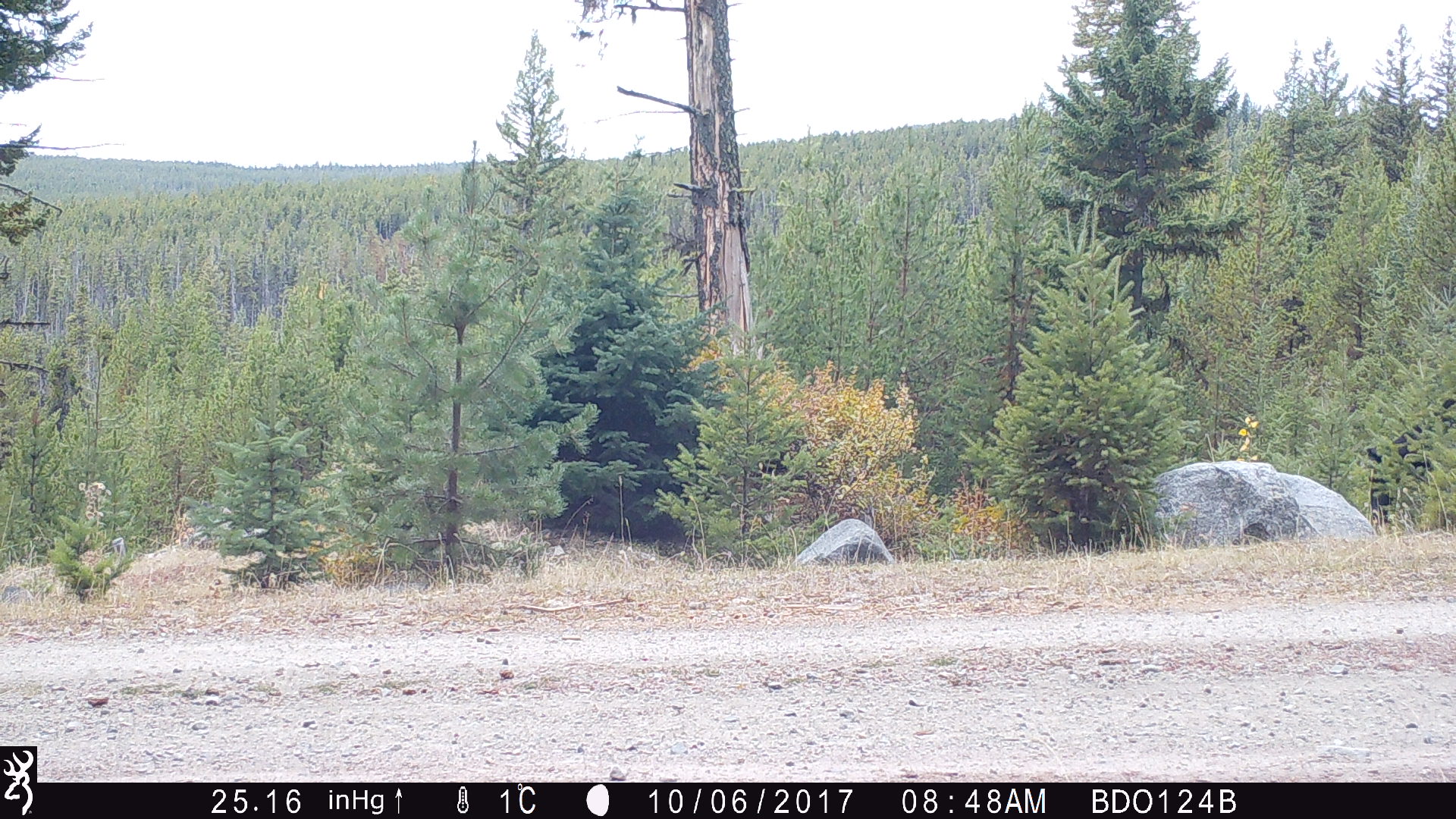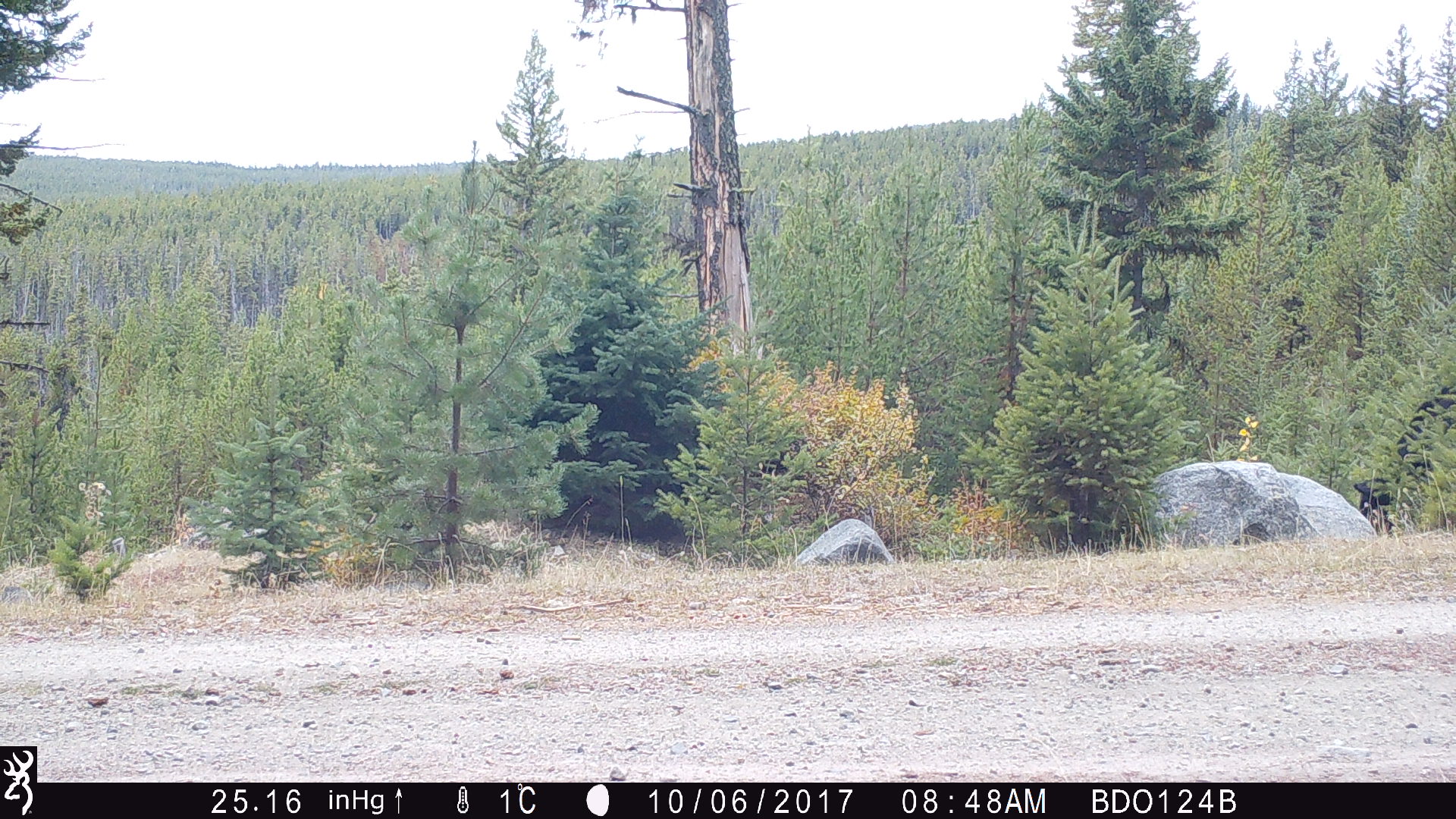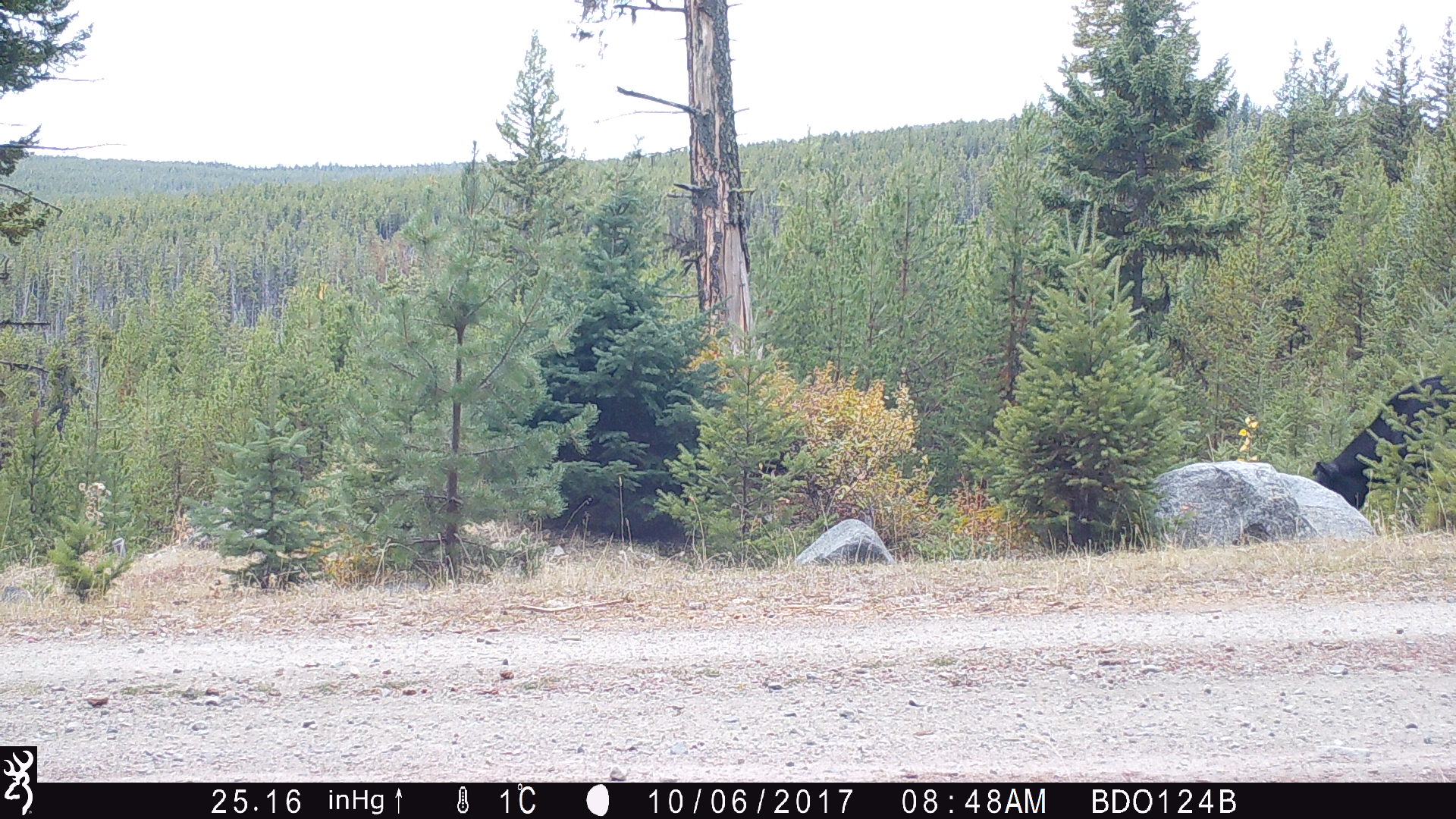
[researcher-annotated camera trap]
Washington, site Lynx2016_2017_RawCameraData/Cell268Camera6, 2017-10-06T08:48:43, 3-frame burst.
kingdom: Animalia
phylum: Chordata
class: Mammalia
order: Artiodactyla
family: Bovidae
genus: Bos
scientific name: Bos taurus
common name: domestic cattle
Domestic cattle (Bos taurus). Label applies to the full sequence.